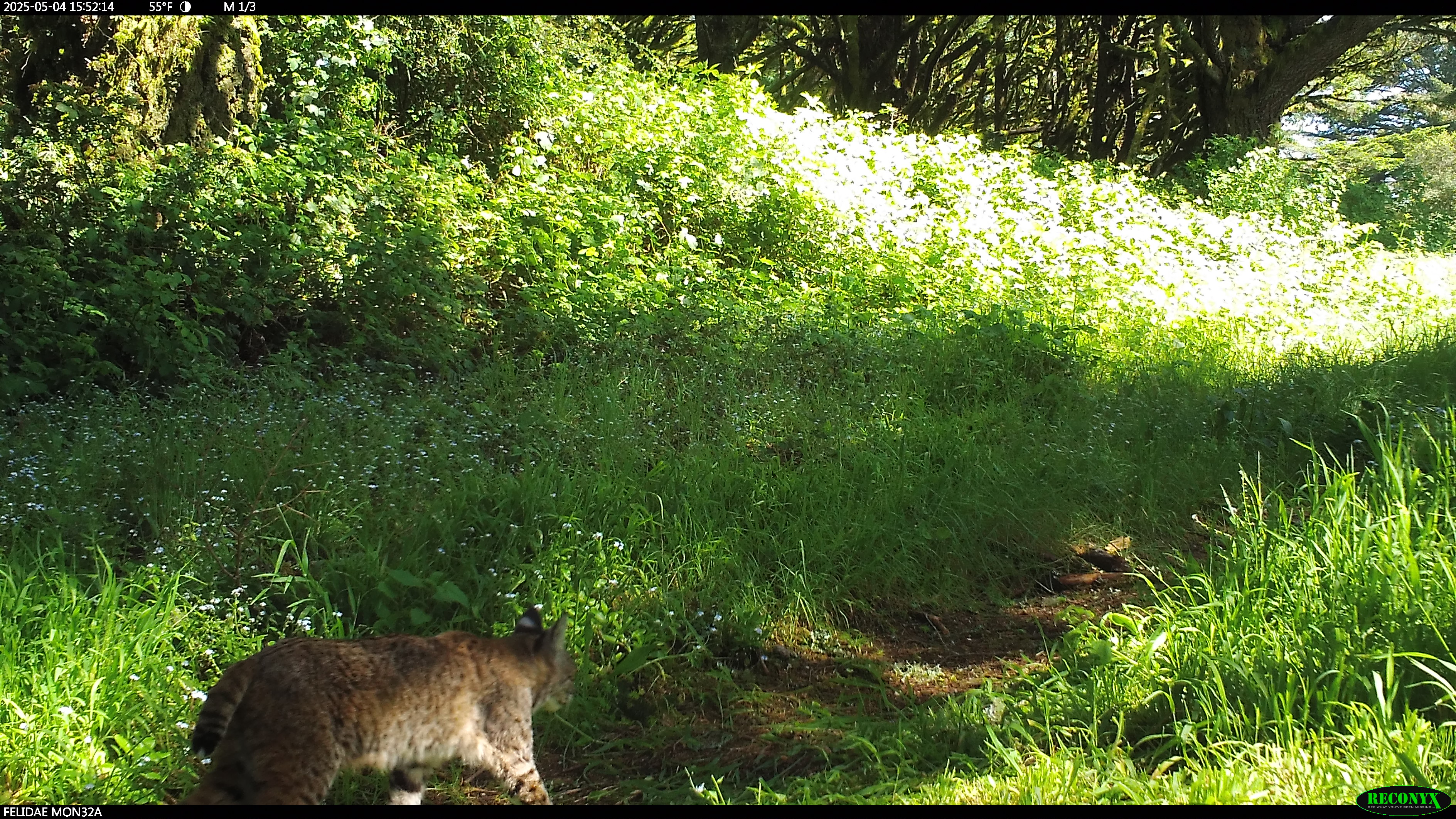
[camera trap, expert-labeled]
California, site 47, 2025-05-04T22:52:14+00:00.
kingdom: Animalia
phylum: Chordata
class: Mammalia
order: Carnivora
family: Felidae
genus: Lynx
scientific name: Lynx rufus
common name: bobcat